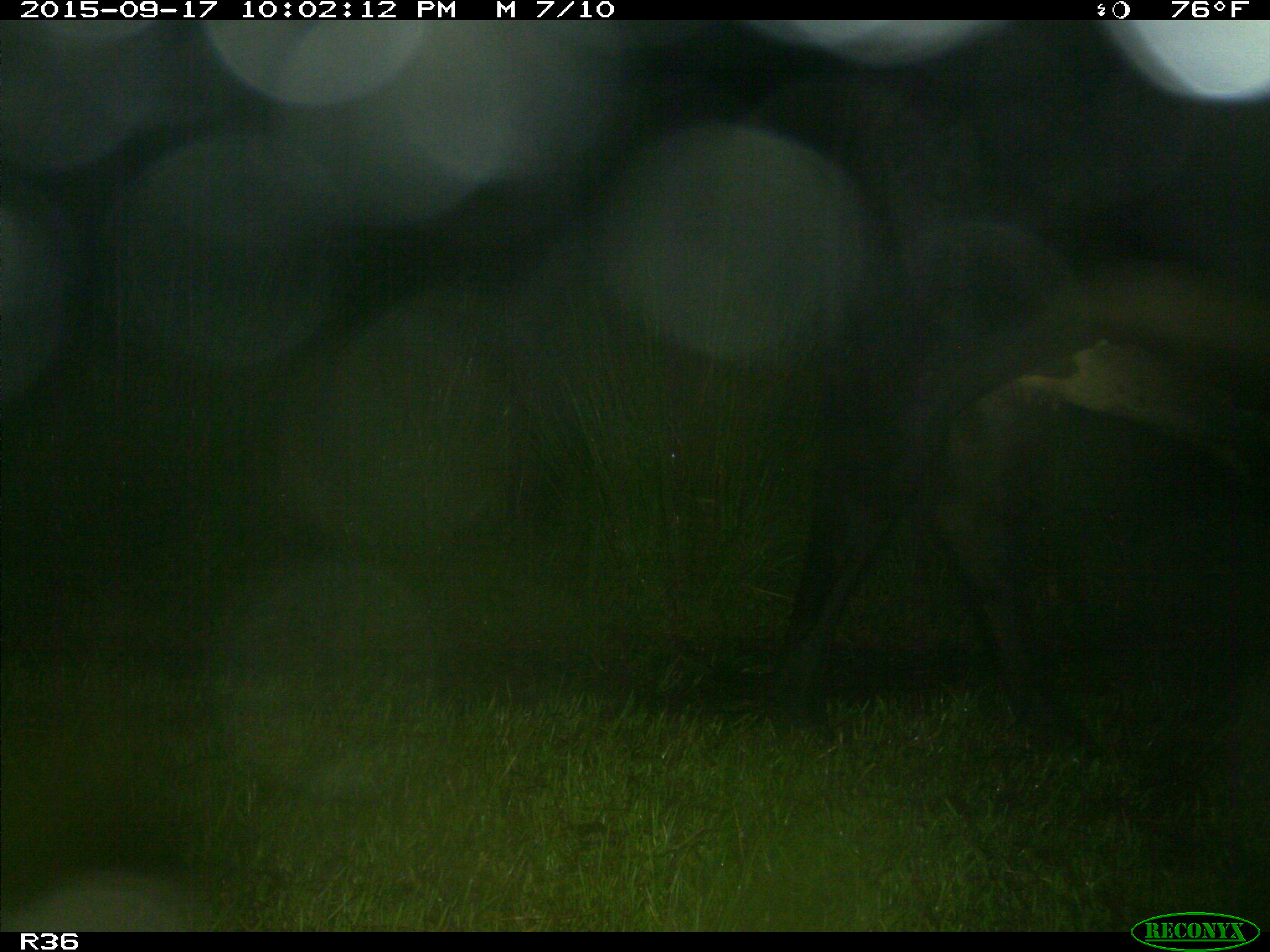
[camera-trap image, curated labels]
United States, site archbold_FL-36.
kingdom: Animalia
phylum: Chordata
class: Mammalia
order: Artiodactyla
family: Bovidae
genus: Bos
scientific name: Bos taurus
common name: domestic cow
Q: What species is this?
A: Bos taurus (domestic cow).